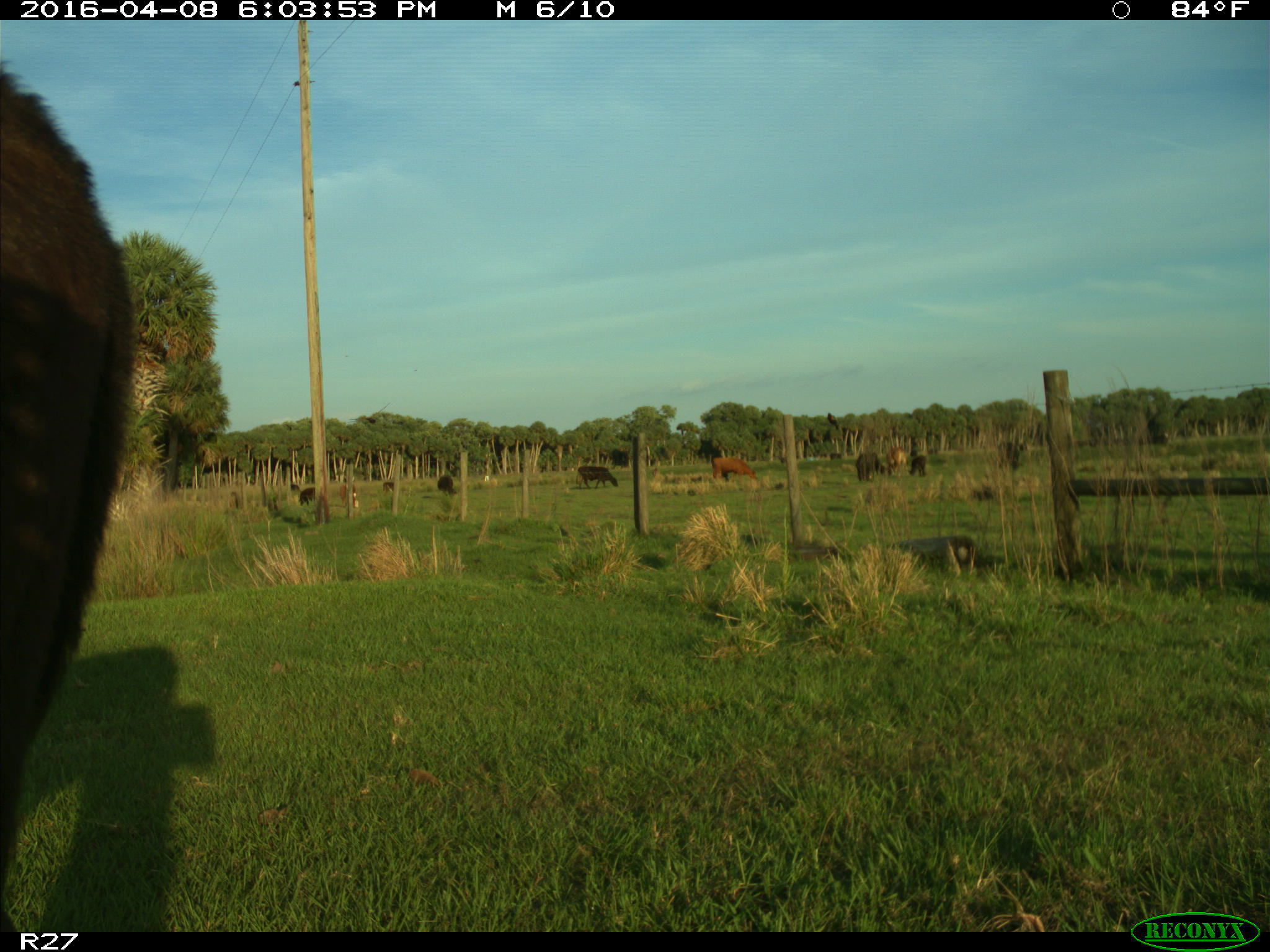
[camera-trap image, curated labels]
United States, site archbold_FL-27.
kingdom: Animalia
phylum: Chordata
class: Mammalia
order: Artiodactyla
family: Bovidae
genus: Bos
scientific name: Bos taurus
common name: domestic cow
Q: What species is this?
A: Bos taurus (domestic cow).